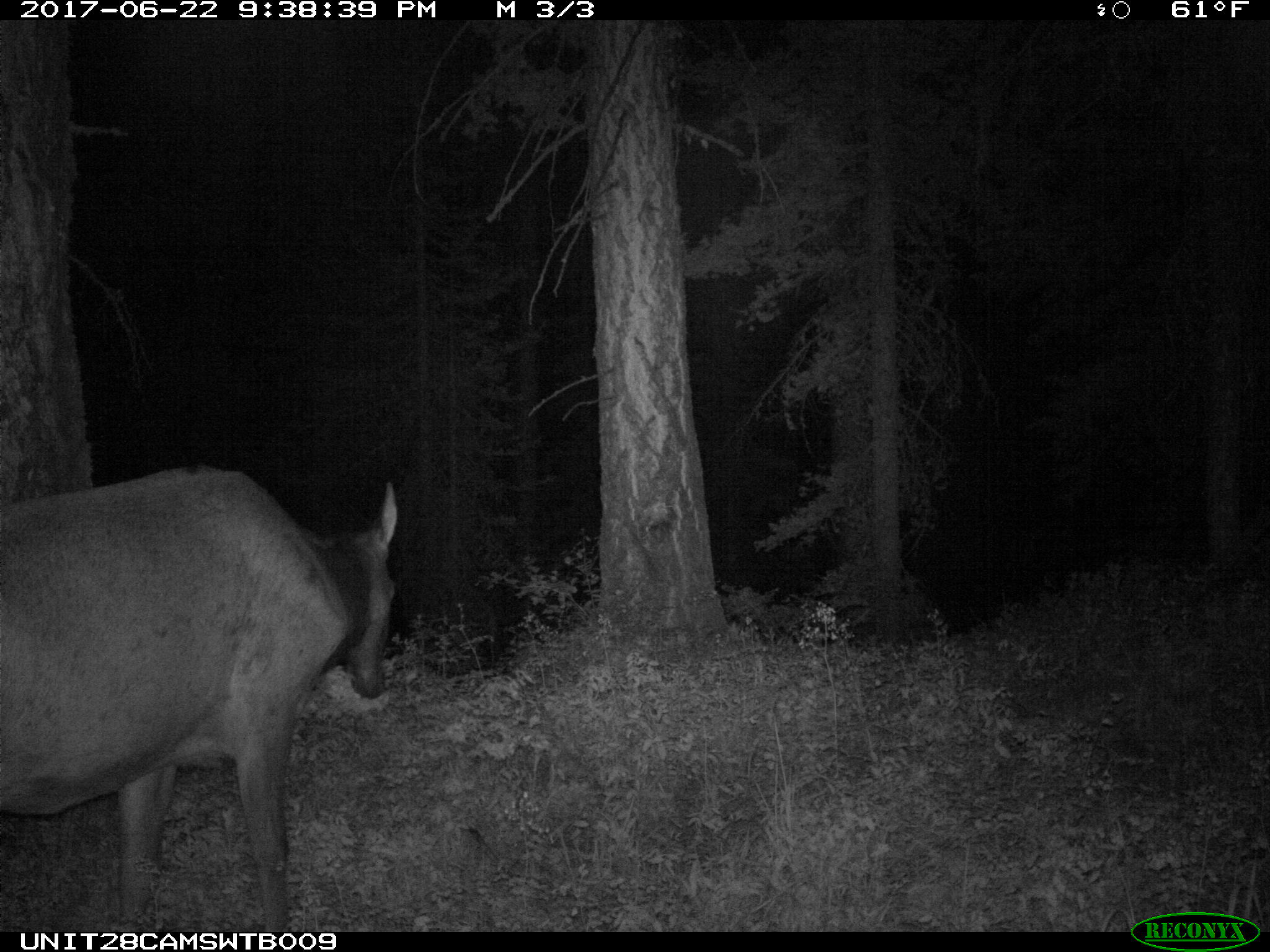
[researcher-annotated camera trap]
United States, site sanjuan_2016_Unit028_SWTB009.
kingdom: Animalia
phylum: Chordata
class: Mammalia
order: Artiodactyla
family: Cervidae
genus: Cervus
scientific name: Cervus elaphus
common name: red deer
Cervus elaphus (red deer).